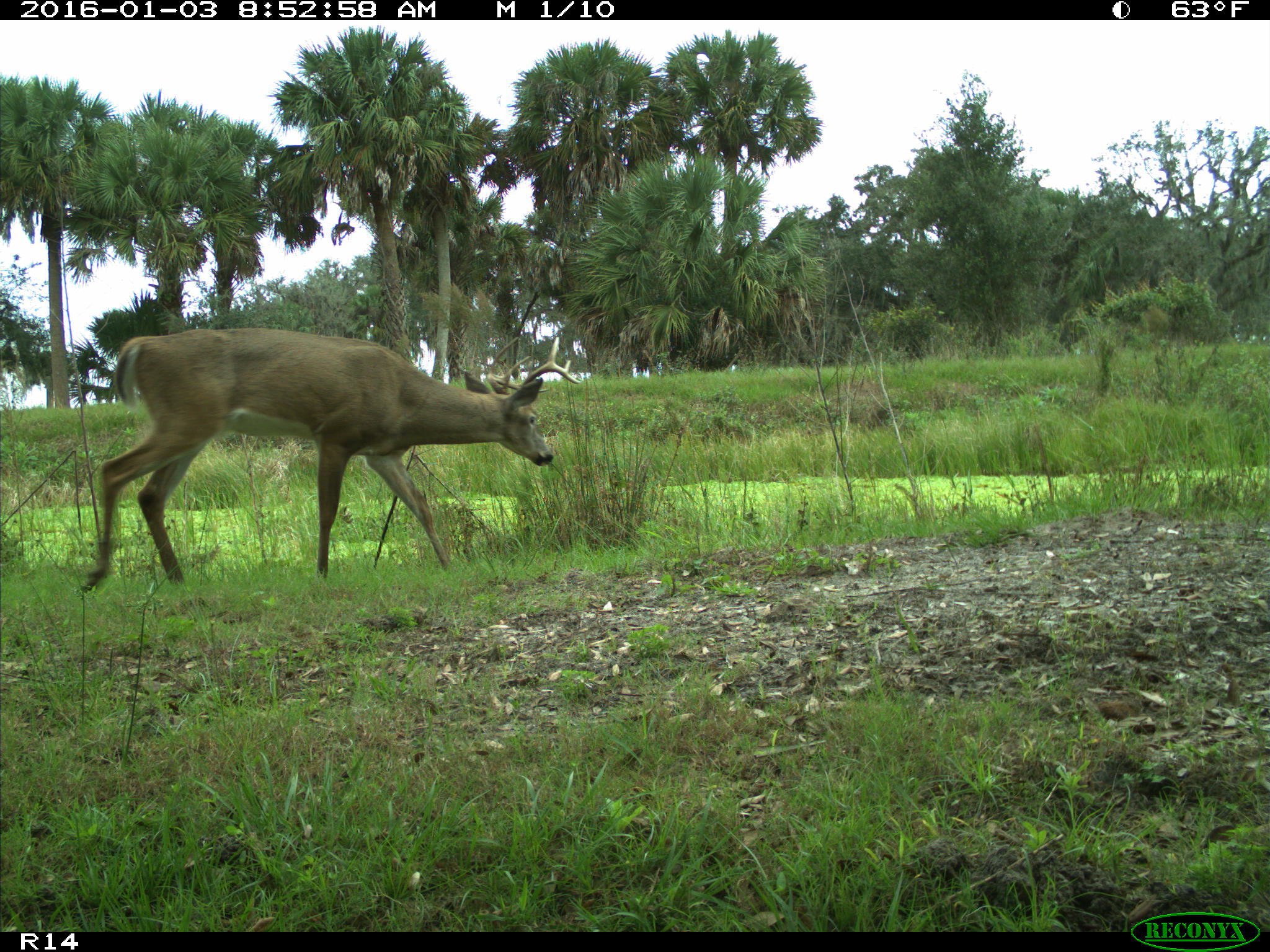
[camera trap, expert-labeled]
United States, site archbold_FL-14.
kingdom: Animalia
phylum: Chordata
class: Mammalia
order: Artiodactyla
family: Cervidae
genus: Odocoileus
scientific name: Odocoileus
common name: deer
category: unidentified deer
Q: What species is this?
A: Unidentified deer (deer) (Odocoileus).